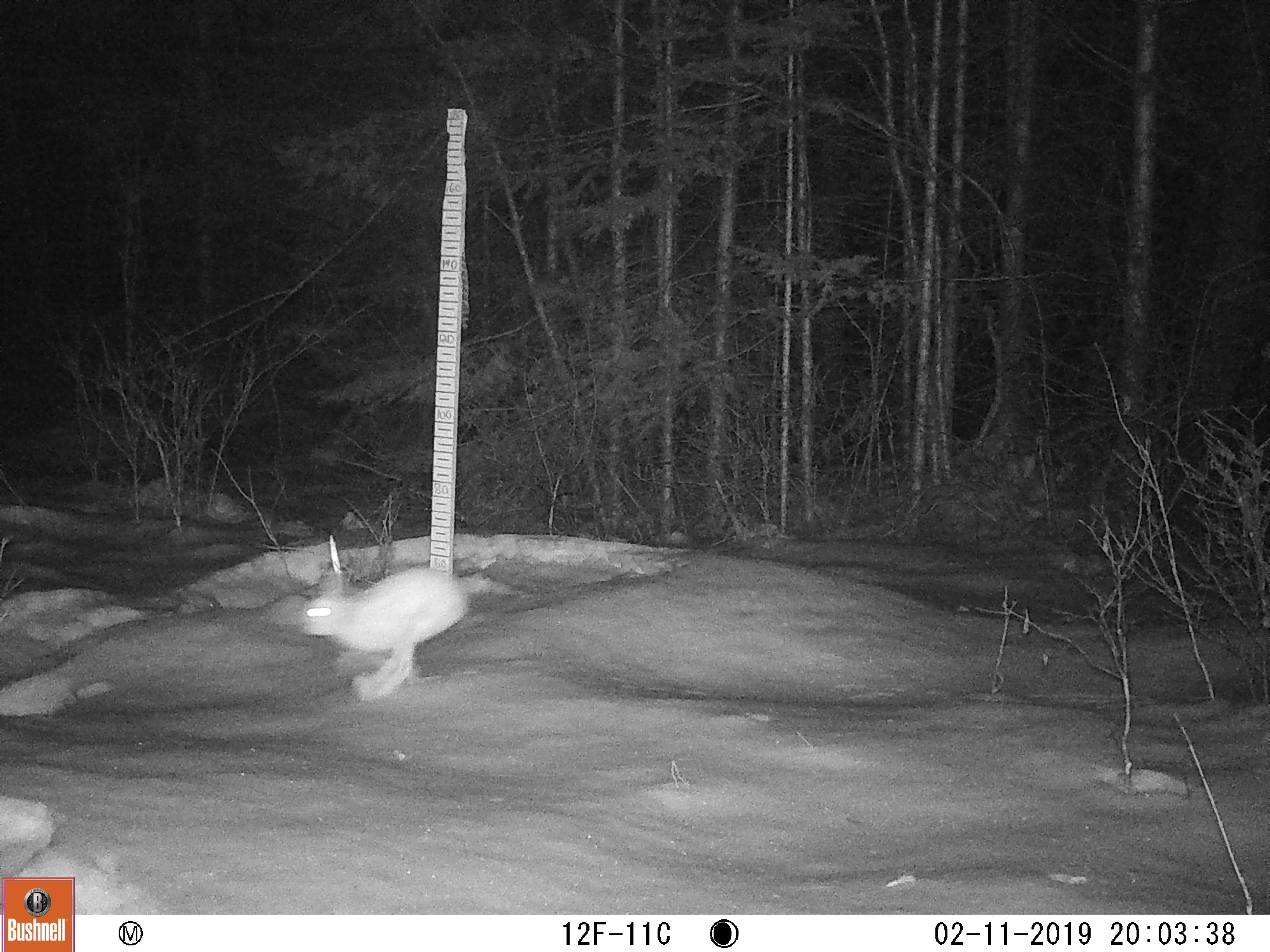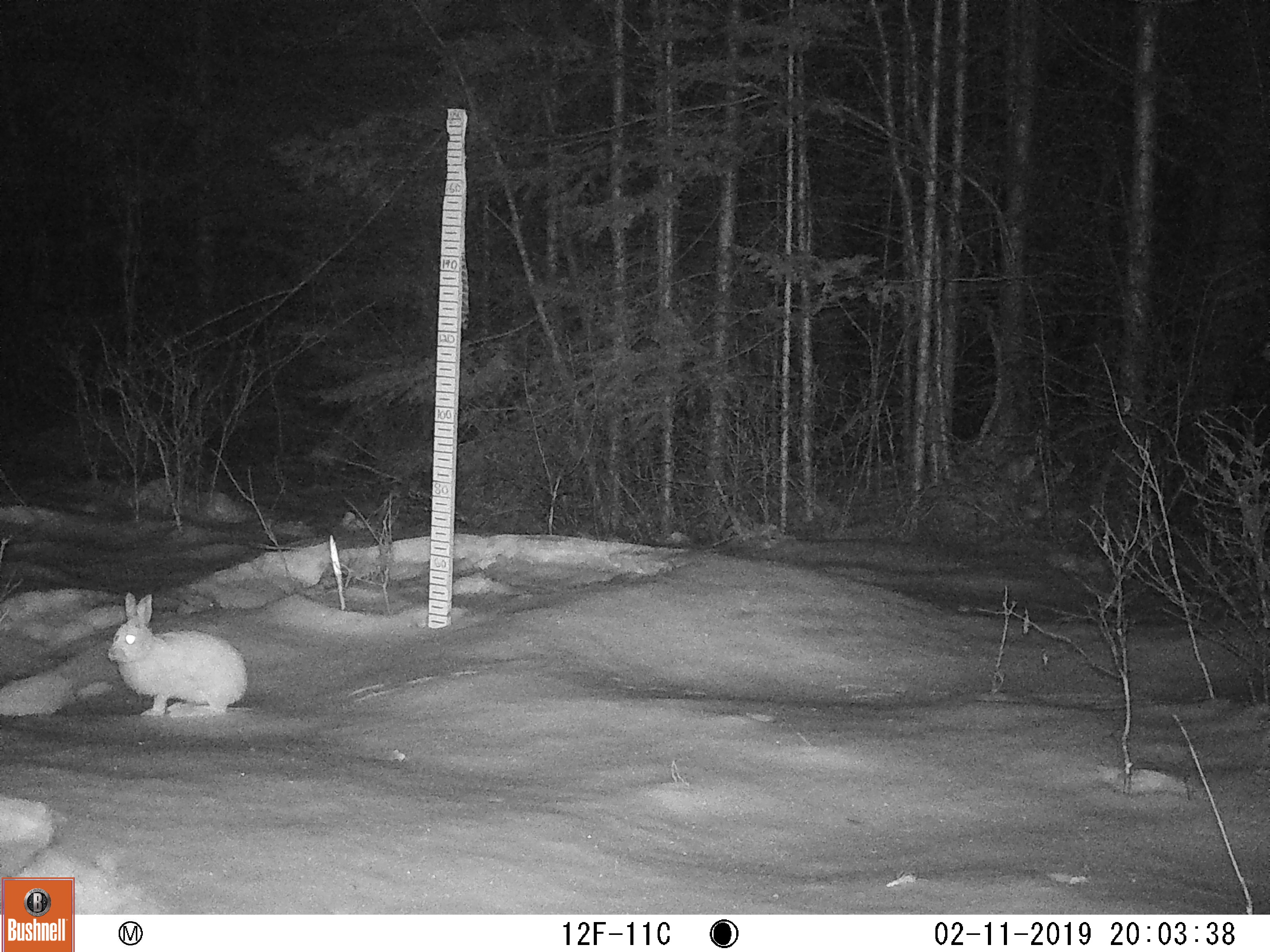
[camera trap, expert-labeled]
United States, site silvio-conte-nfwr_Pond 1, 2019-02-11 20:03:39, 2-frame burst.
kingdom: Animalia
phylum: Chordata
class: Mammalia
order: Lagomorpha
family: Leporidae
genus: Lepus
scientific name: Lepus americanus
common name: snowshoe hare